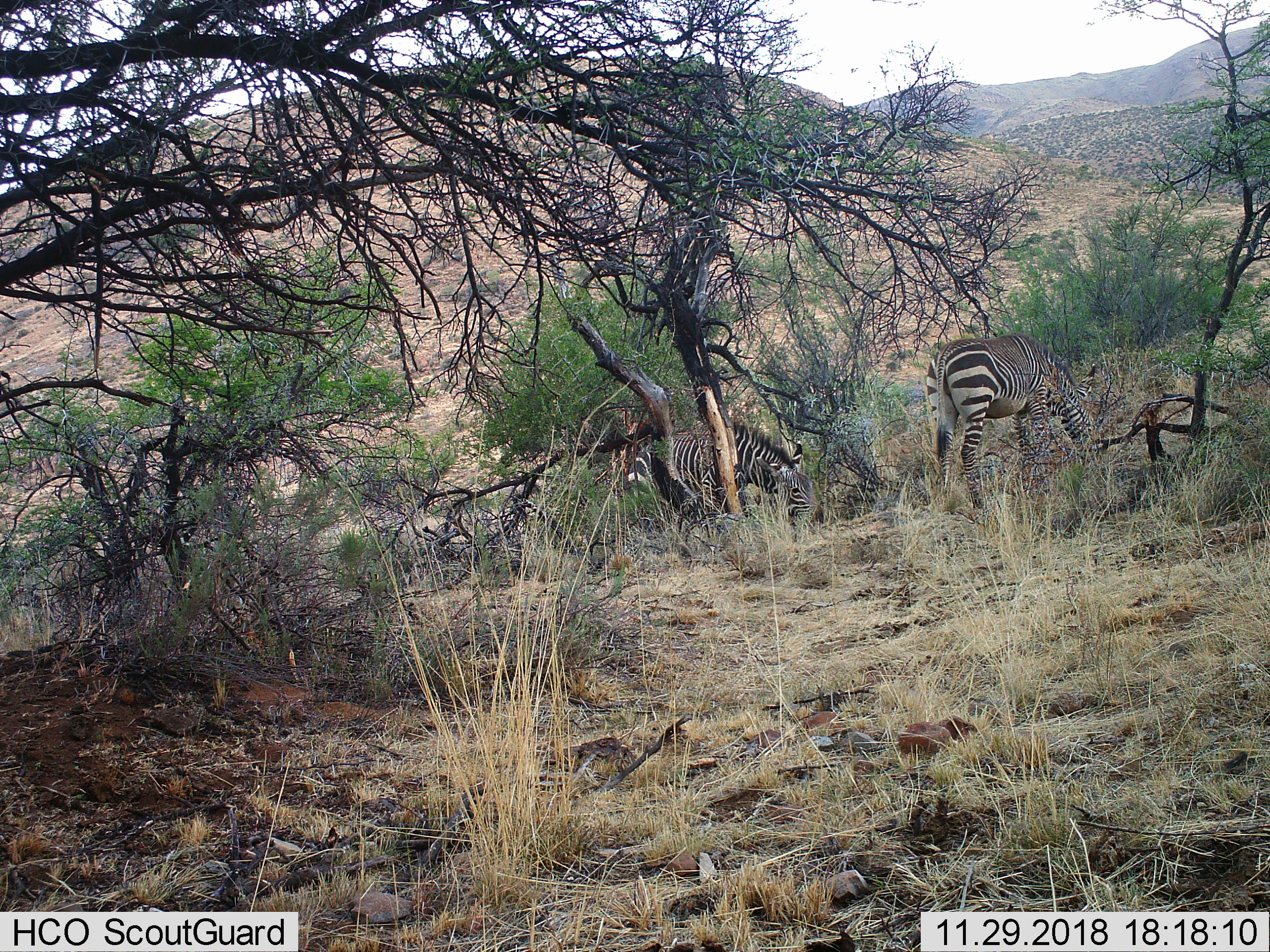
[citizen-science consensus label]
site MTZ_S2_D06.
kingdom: Animalia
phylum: Chordata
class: Mammalia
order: Perissodactyla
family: Equidae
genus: Equus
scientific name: Equus zebra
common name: mountain zebra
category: zebramountain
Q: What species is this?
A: Zebramountain (mountain zebra) (Equus zebra).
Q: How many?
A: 2.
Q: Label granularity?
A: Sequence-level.